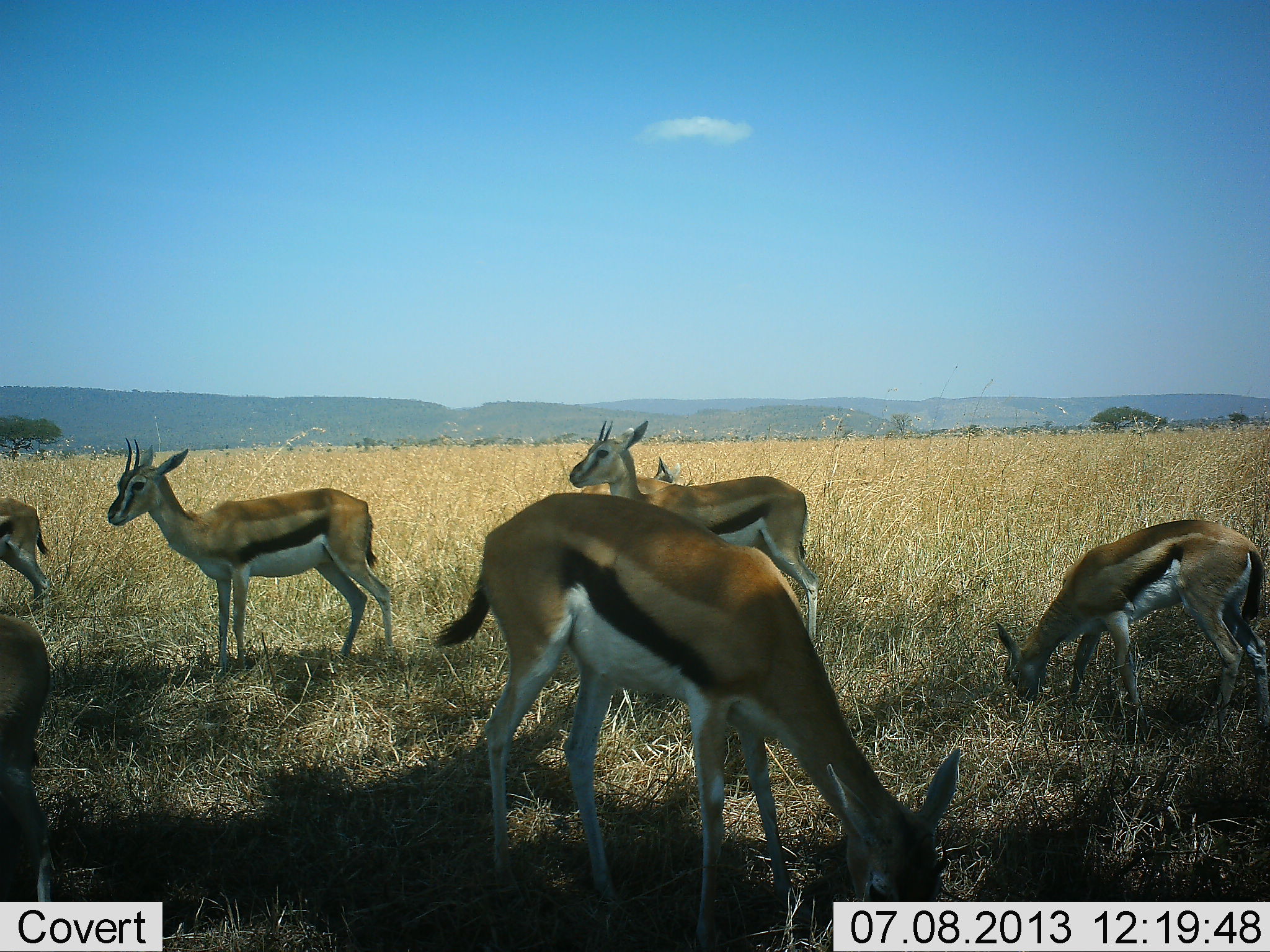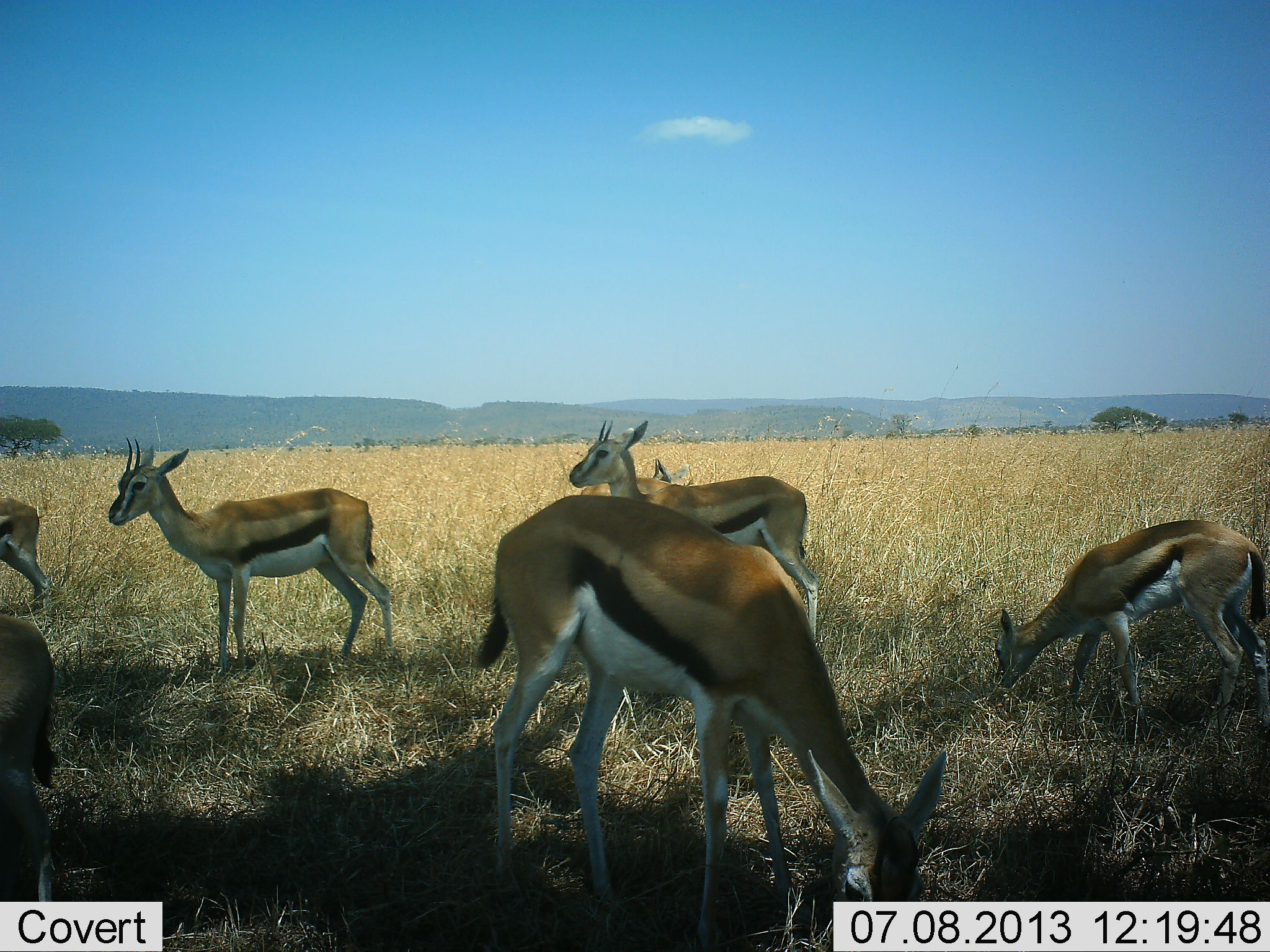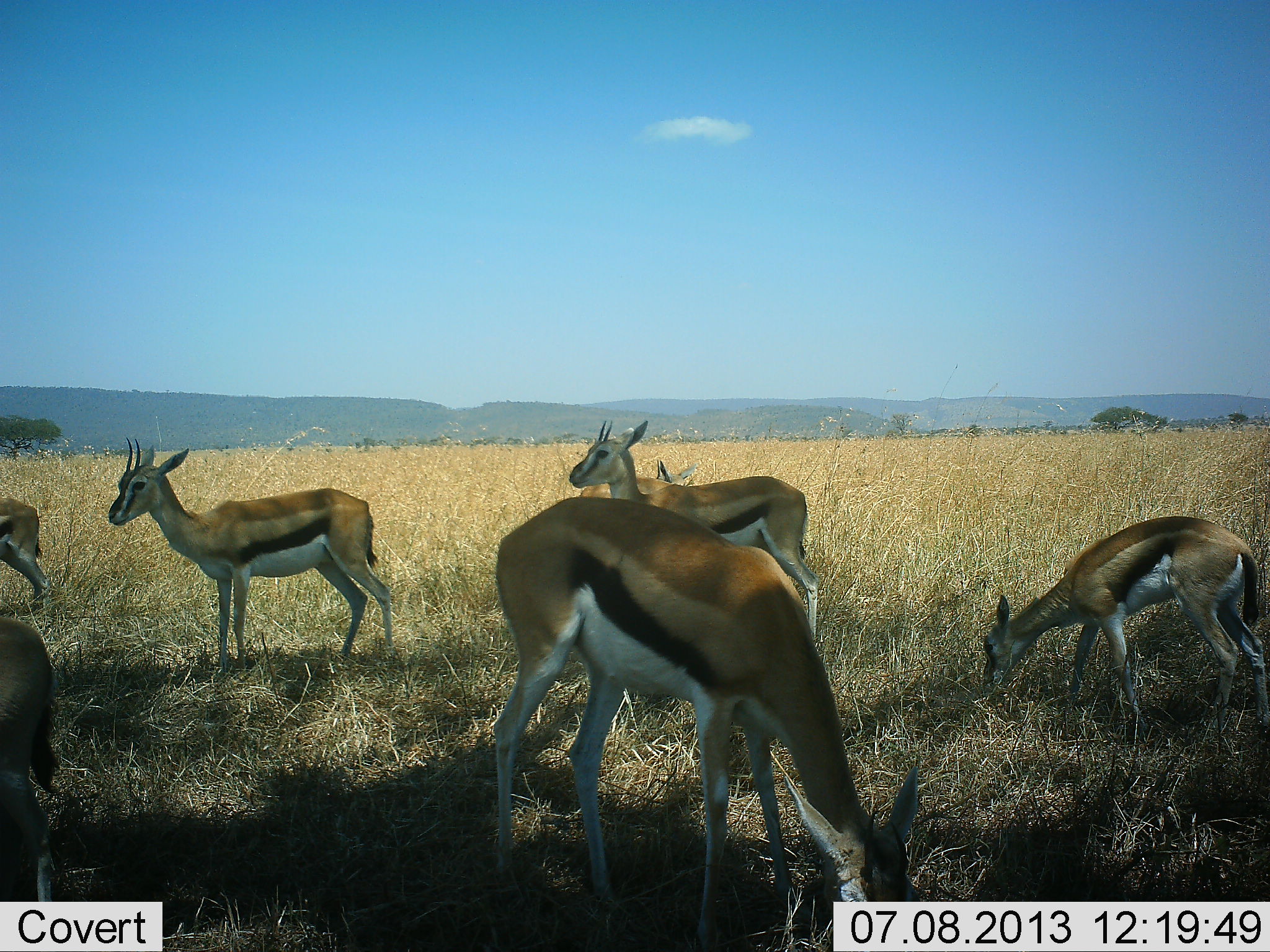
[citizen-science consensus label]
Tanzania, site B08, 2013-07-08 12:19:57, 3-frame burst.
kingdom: Animalia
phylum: Chordata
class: Mammalia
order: Artiodactyla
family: Bovidae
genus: Eudorcas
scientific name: Eudorcas thomsonii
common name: thomson's gazelle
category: gazellethomsons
Gazellethomsons (thomson's gazelle) (Eudorcas thomsonii), count 7. Behavior (volunteer vote fractions): standing 79%, resting 0%, moving 15%, interacting 3%. Young present (vote fraction): 3%. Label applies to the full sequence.